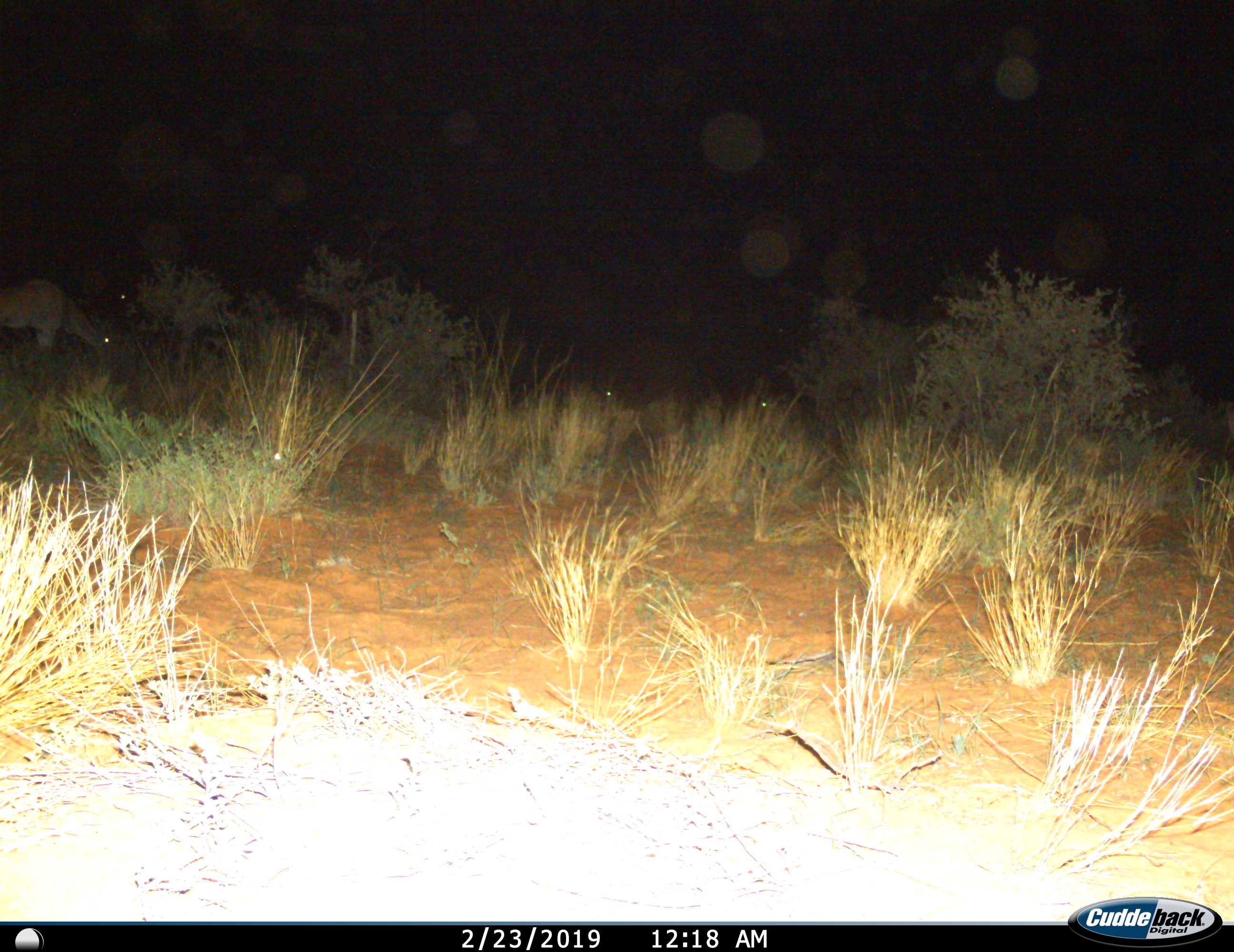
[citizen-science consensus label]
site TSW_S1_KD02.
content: unidentified animal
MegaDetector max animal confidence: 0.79